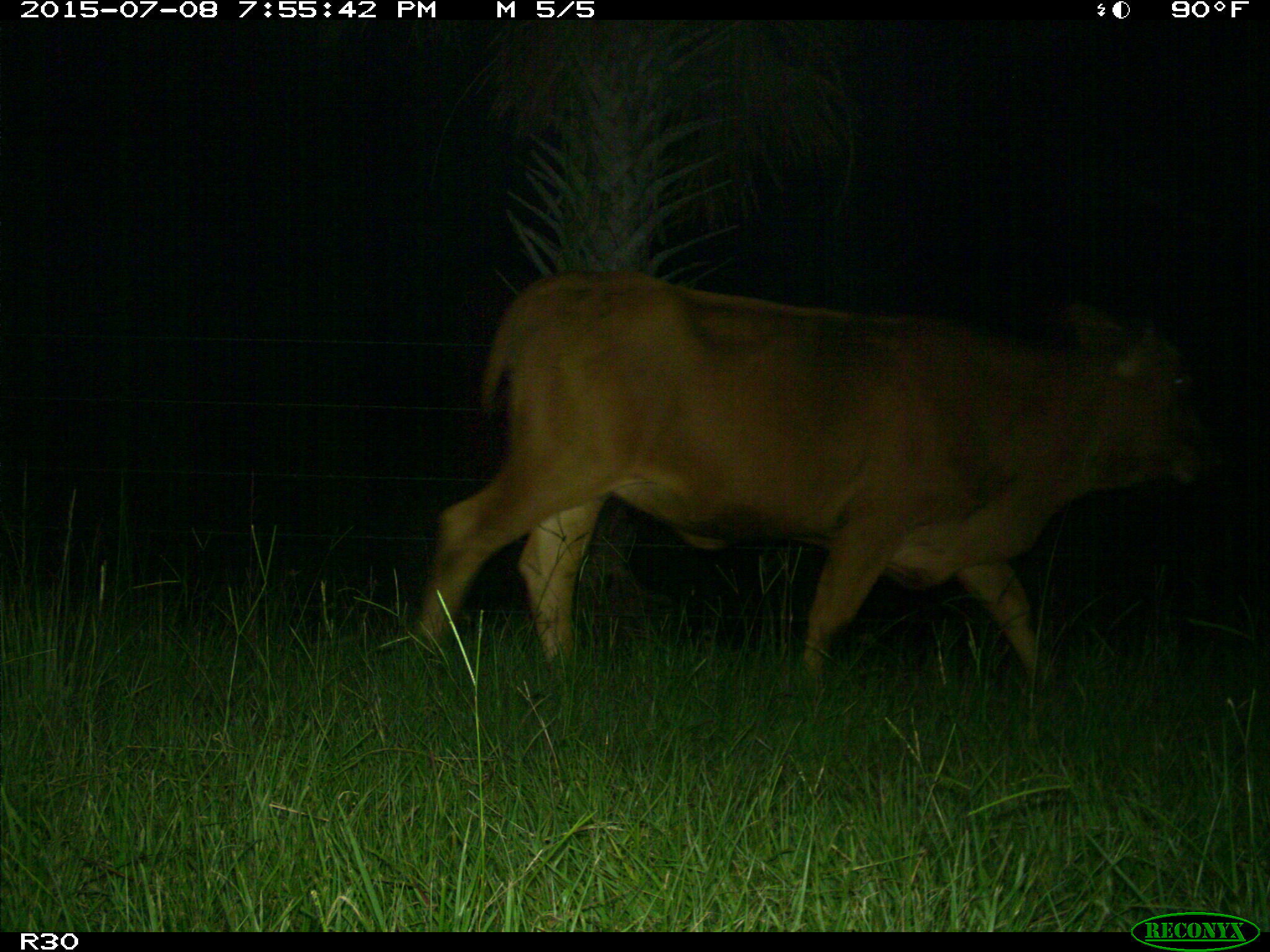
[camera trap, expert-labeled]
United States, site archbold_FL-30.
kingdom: Animalia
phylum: Chordata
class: Mammalia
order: Artiodactyla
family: Bovidae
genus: Bos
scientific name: Bos taurus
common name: domestic cow